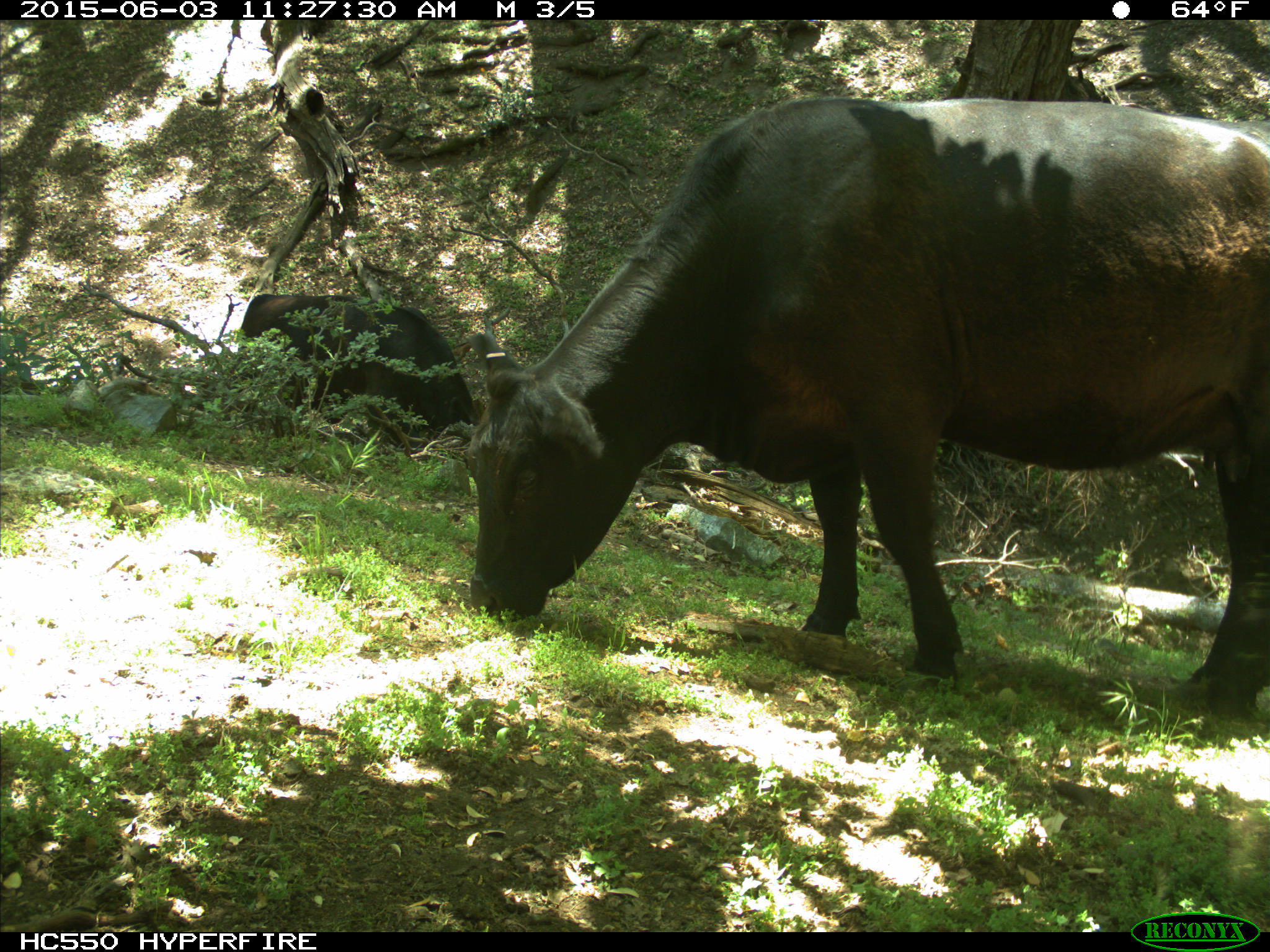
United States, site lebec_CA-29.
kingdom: Animalia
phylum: Chordata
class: Mammalia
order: Artiodactyla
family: Bovidae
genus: Bos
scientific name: Bos taurus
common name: domestic cow